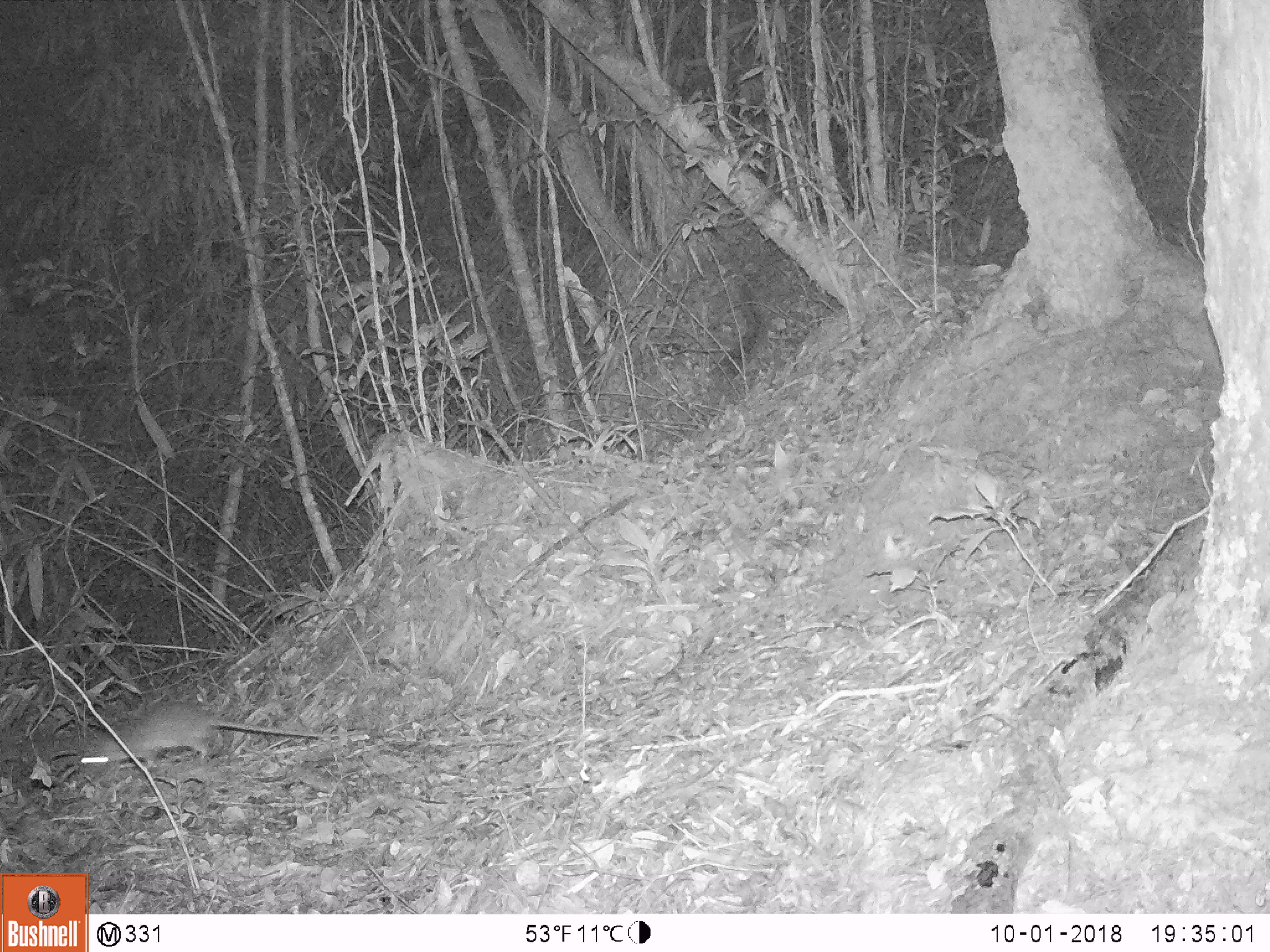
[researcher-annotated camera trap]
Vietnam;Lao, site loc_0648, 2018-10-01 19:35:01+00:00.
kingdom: Animalia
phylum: Chordata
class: Mammalia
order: Rodentia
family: Muridae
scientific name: Muridae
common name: old-world mice and rats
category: unidentified murid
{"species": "unidentified murid (old-world mice and rats) (Muridae)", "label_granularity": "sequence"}